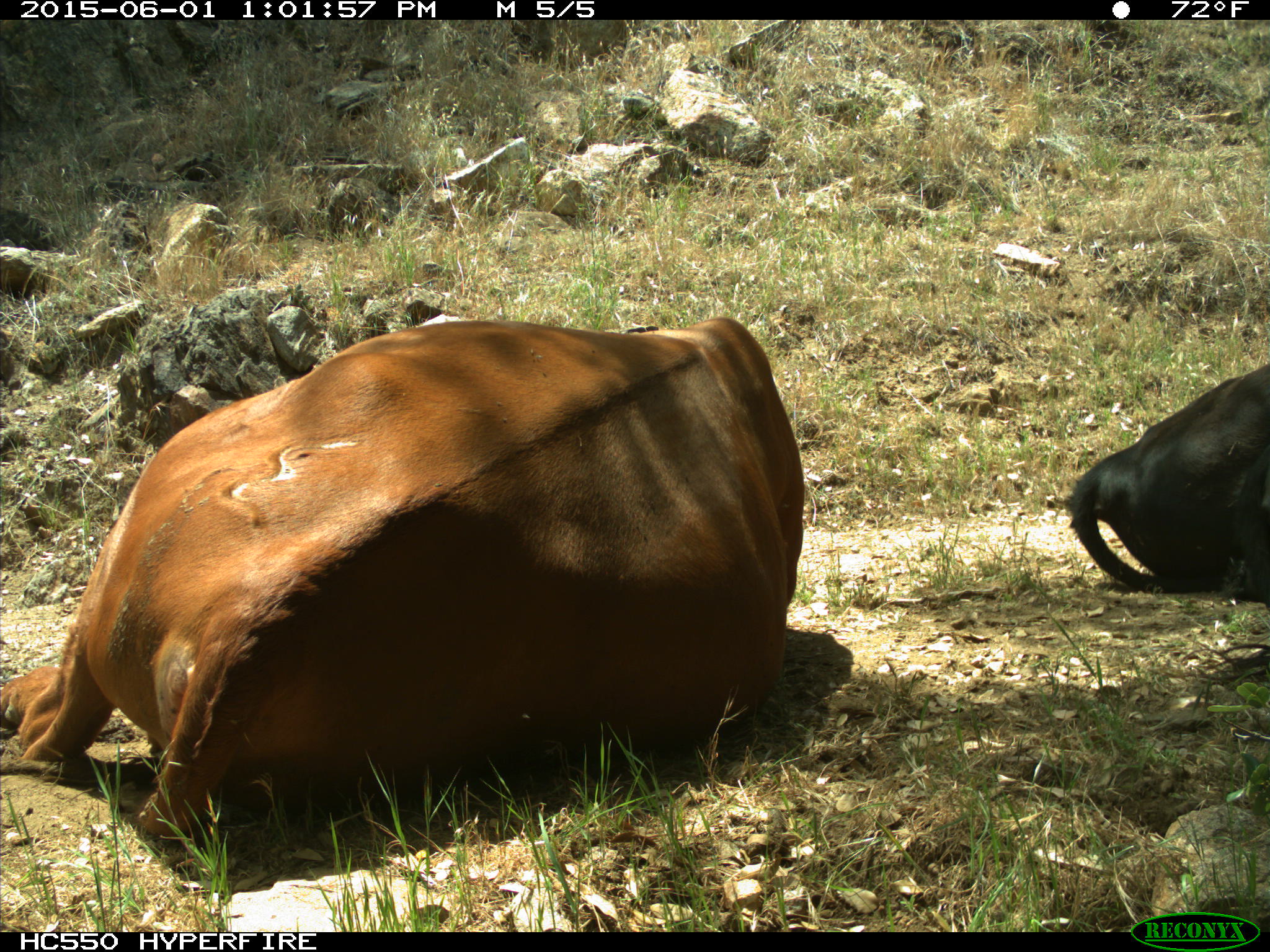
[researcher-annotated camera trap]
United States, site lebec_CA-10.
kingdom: Animalia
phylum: Chordata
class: Mammalia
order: Artiodactyla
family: Bovidae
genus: Bos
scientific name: Bos taurus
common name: domestic cow